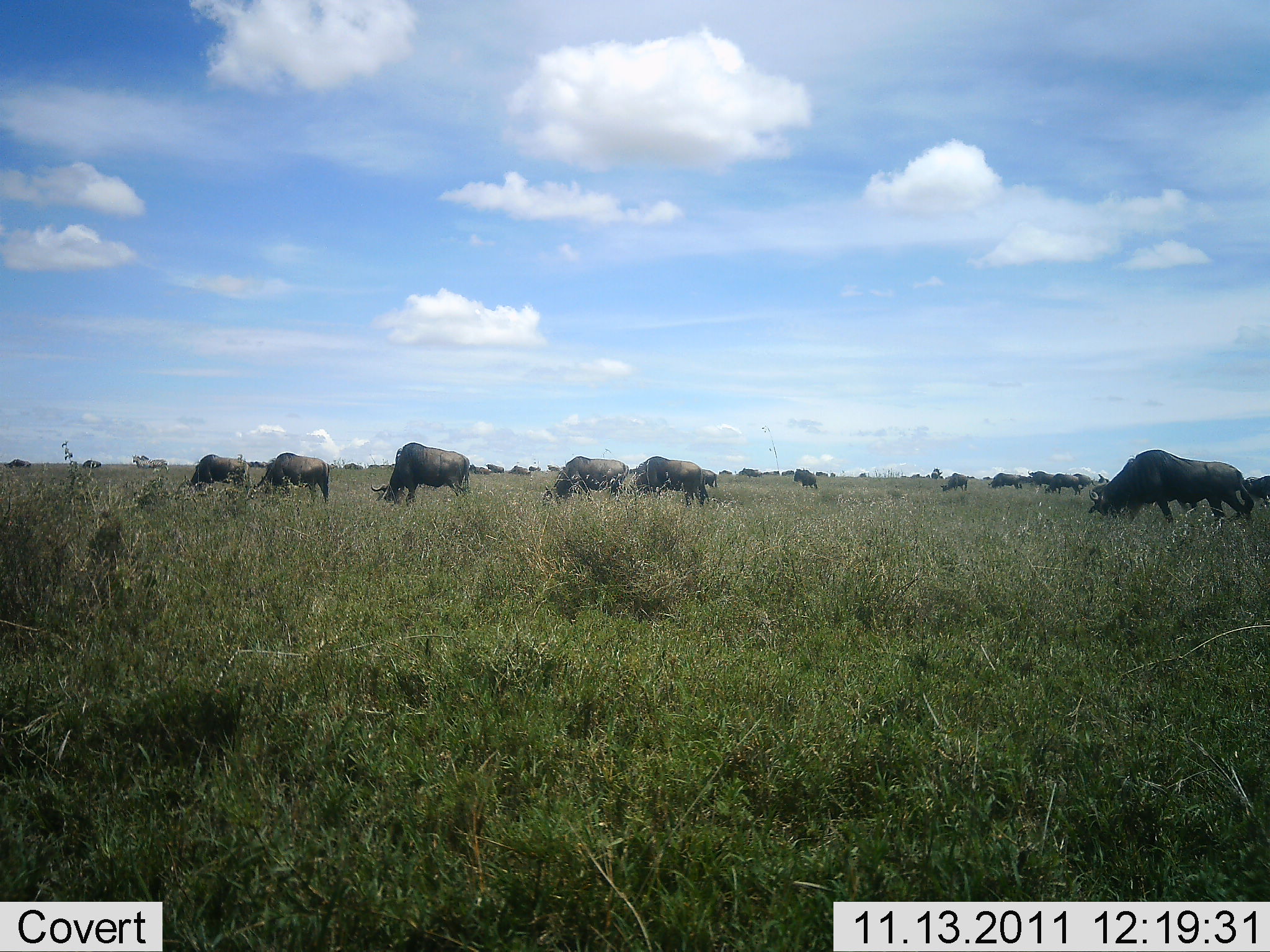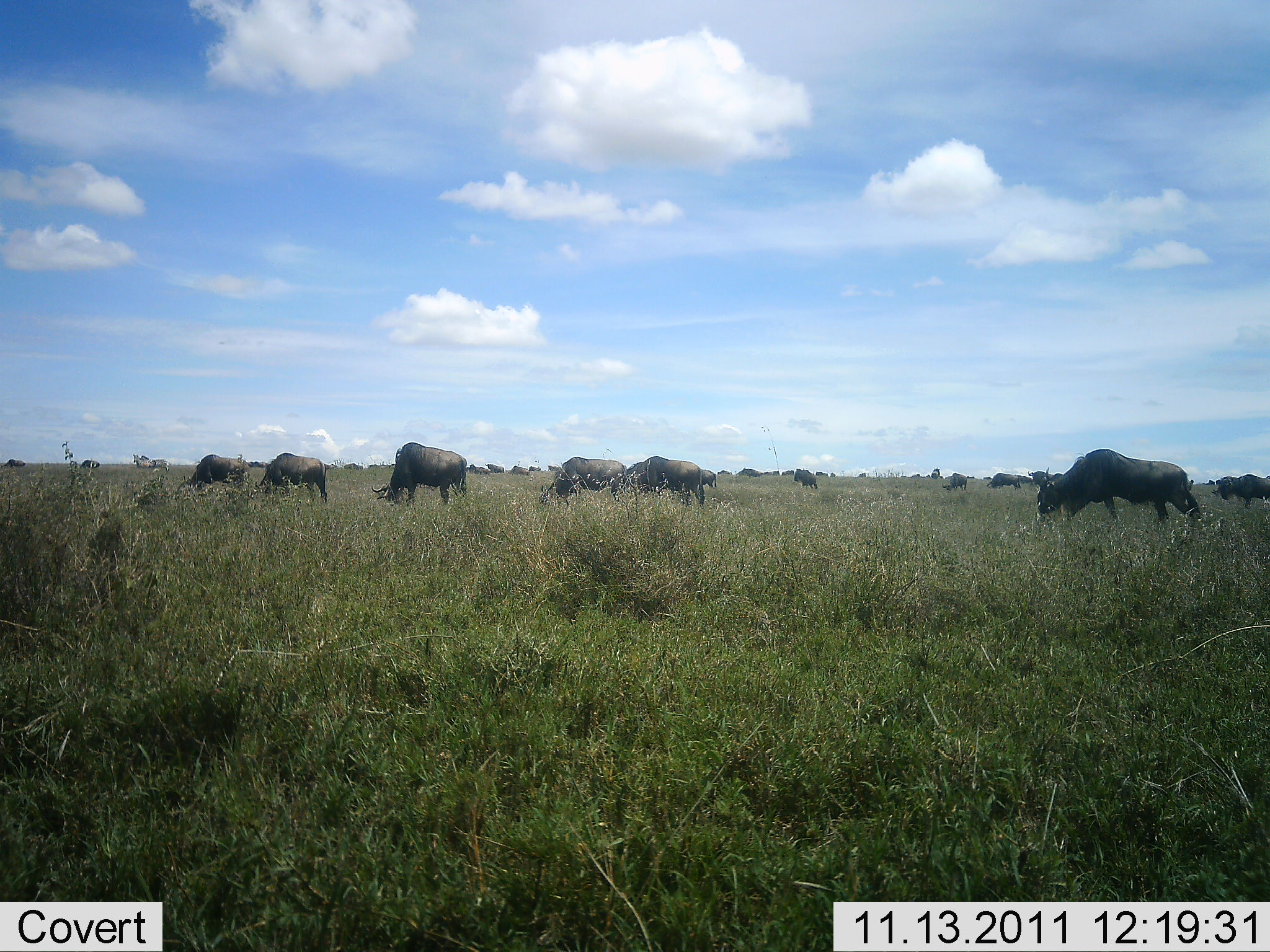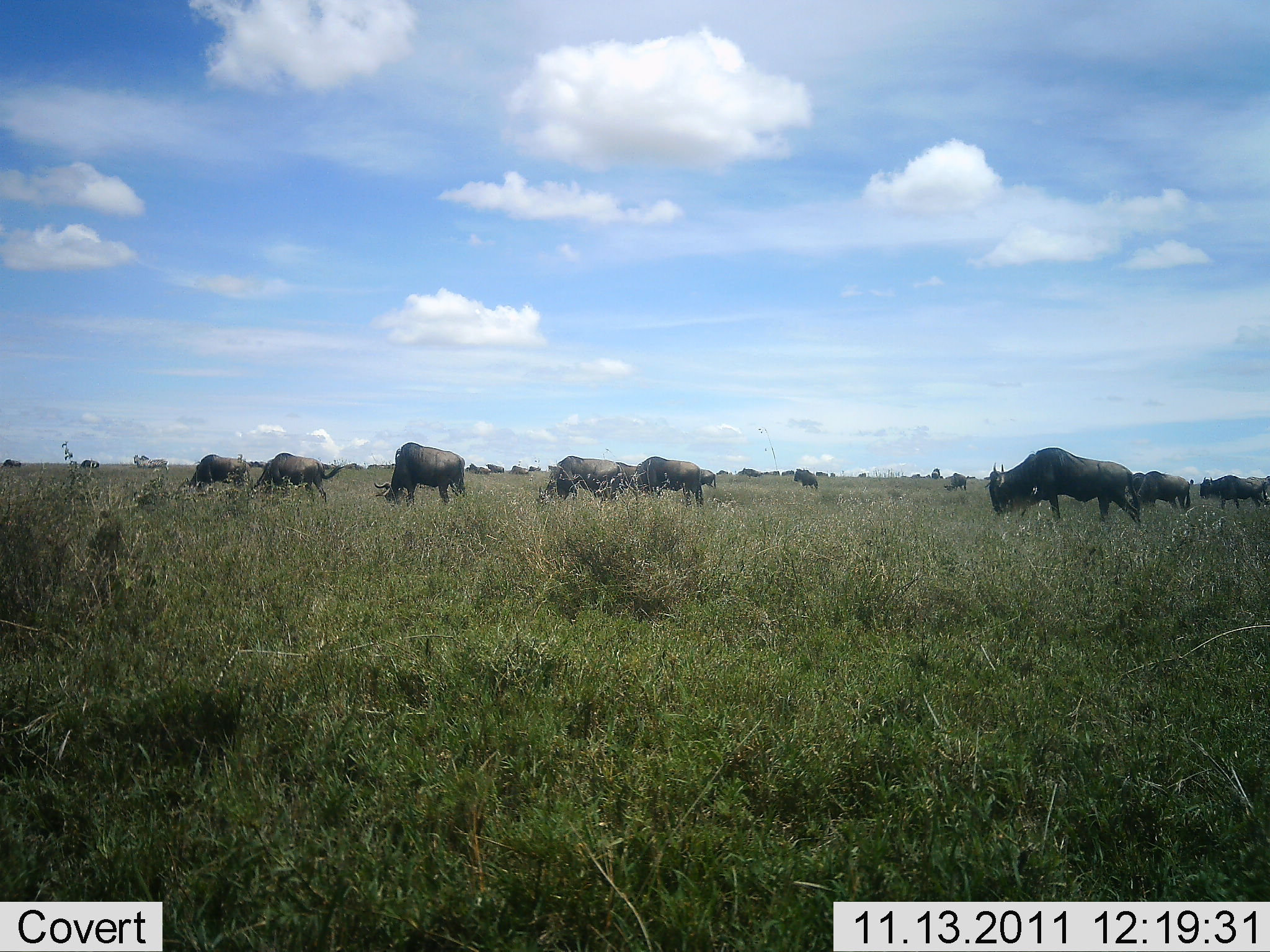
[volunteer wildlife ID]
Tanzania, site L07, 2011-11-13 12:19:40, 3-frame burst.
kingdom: Animalia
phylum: Chordata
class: Mammalia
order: Artiodactyla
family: Bovidae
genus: Connochaetes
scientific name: Connochaetes taurinus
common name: blue wildebeest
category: wildebeest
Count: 11-50.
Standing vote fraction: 53%.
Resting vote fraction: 0%.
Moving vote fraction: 65%.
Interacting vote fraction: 0%.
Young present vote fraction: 0%.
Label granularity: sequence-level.